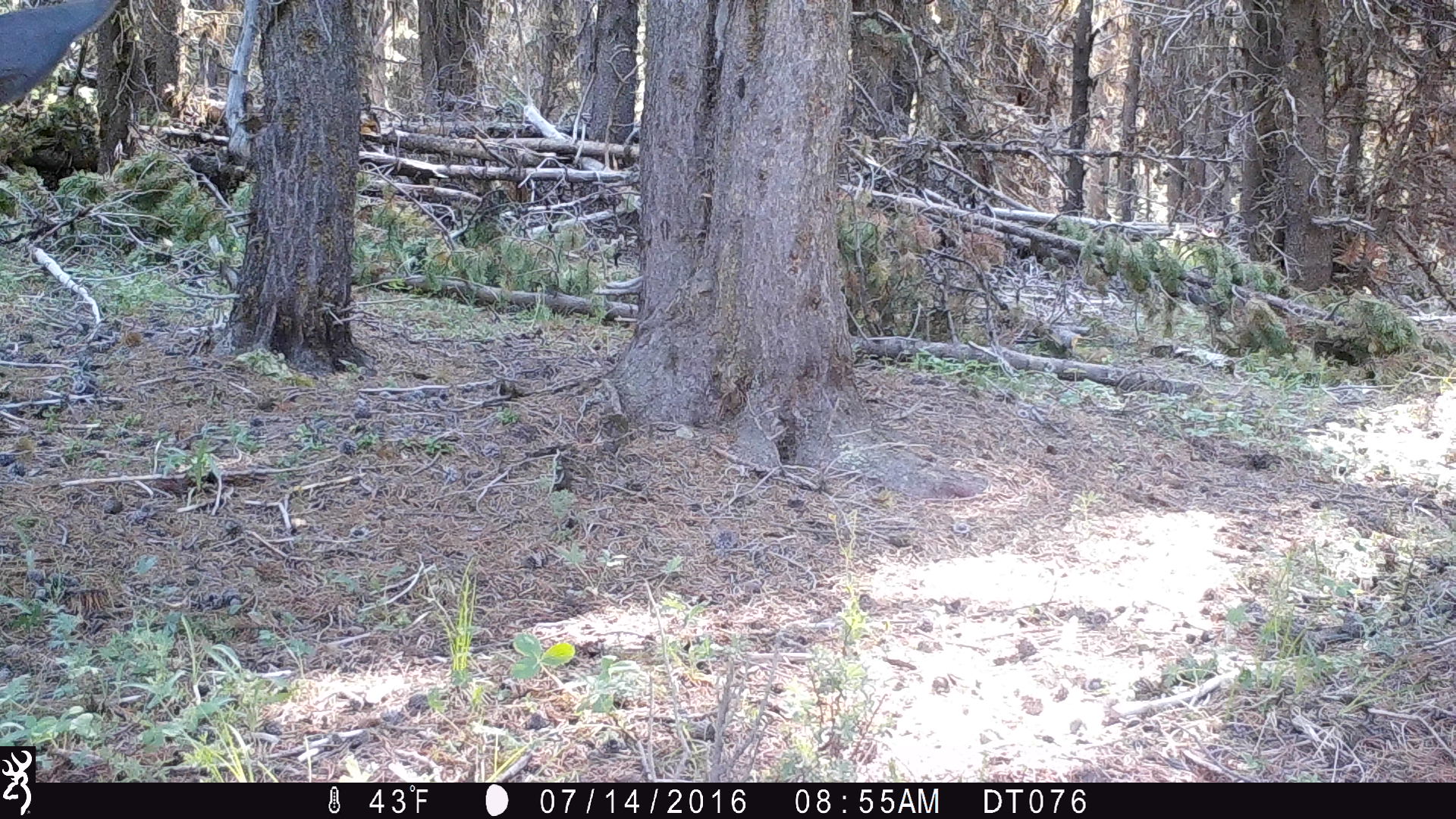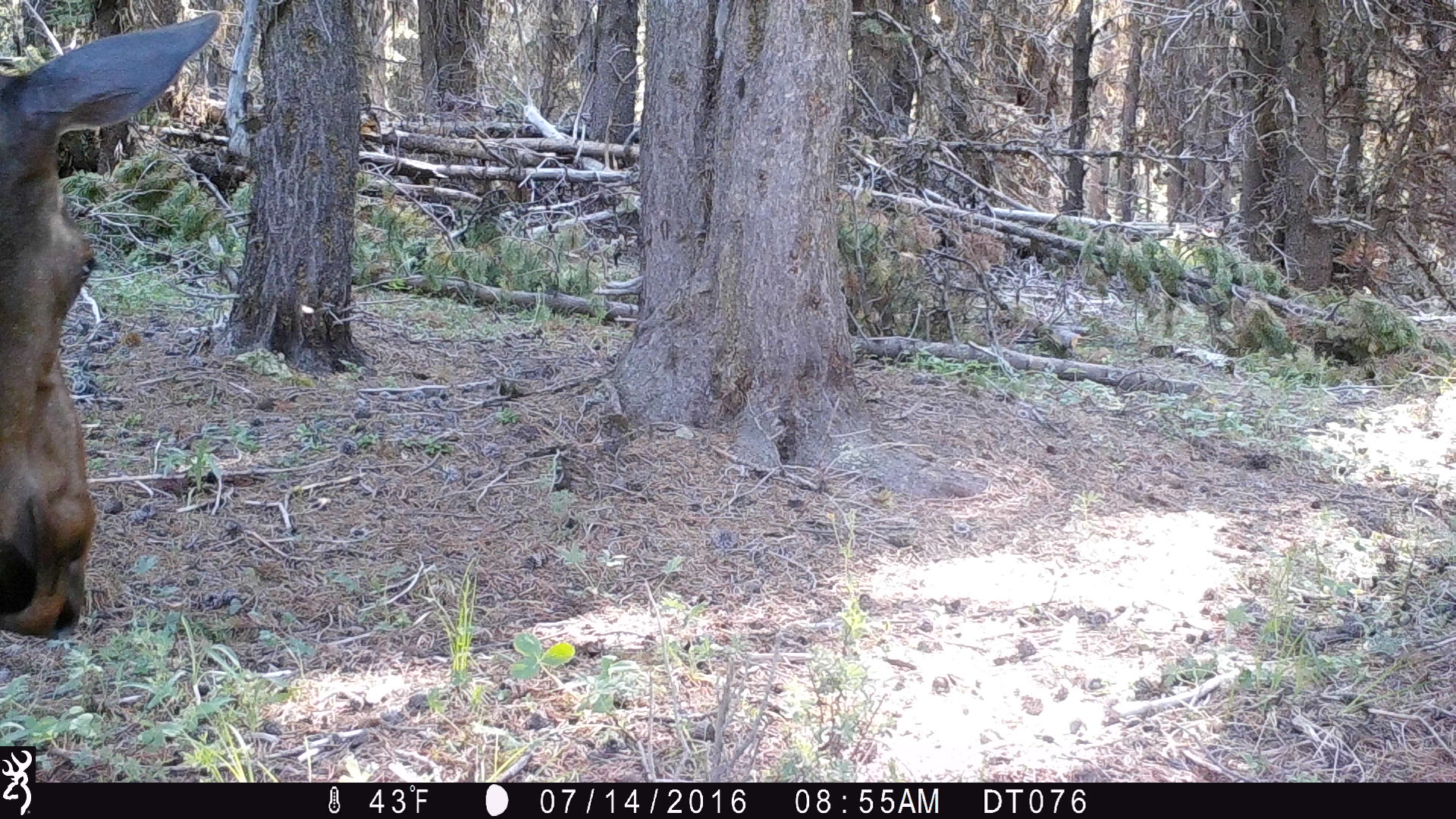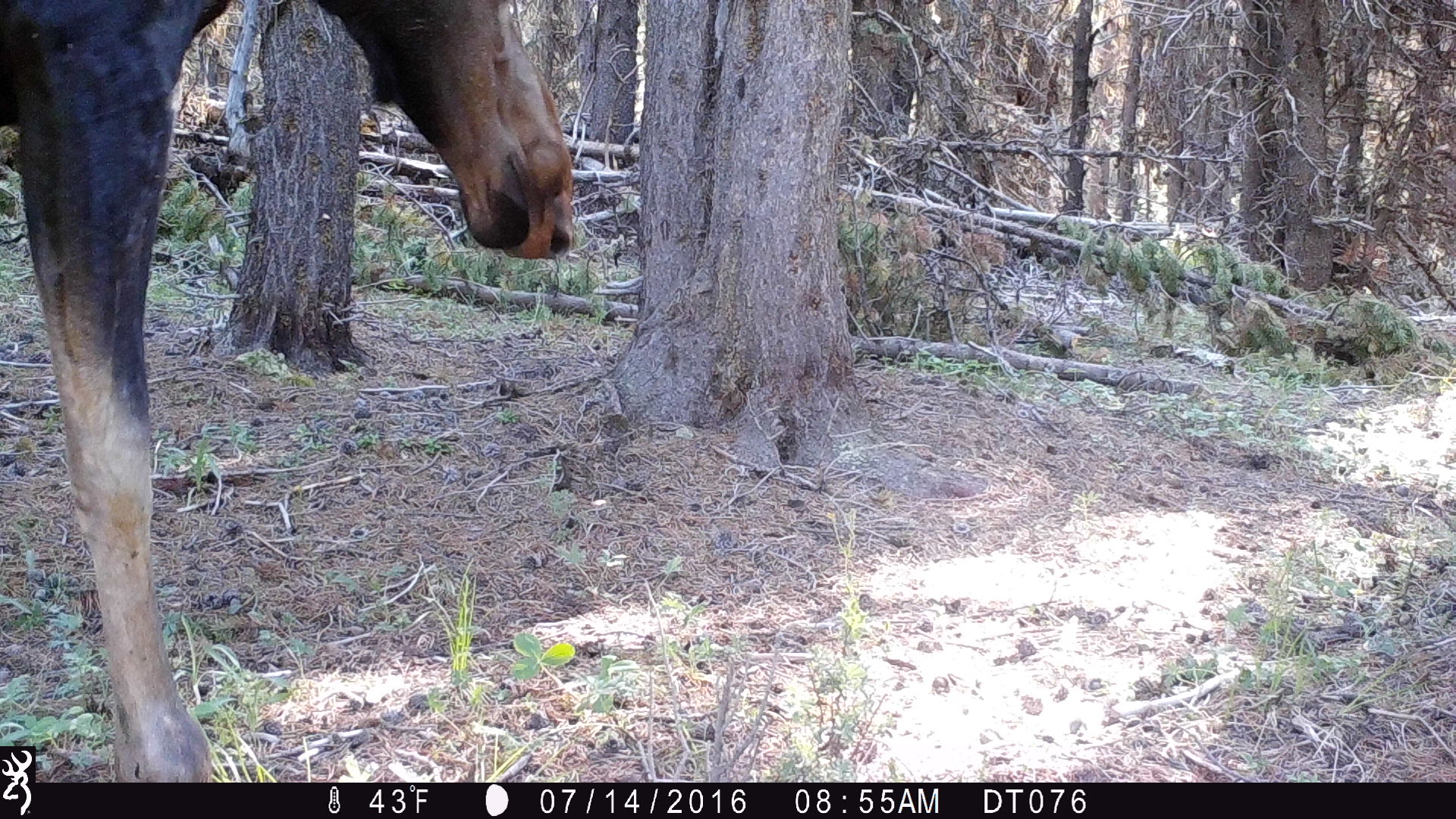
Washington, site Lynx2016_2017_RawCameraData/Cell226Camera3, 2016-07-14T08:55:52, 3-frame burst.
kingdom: Animalia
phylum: Chordata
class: Mammalia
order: Artiodactyla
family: Cervidae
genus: Alces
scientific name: Alces alces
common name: moose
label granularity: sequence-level